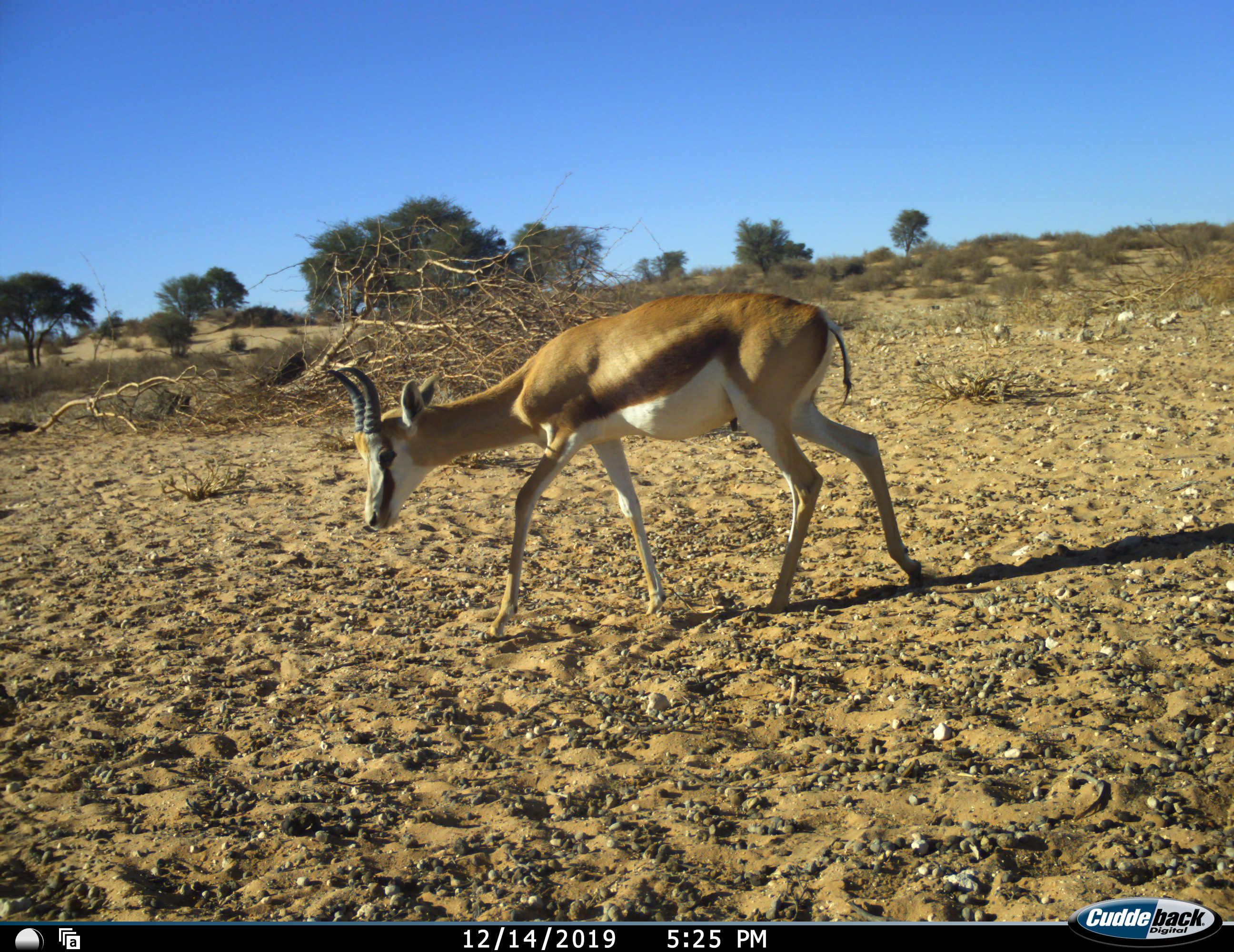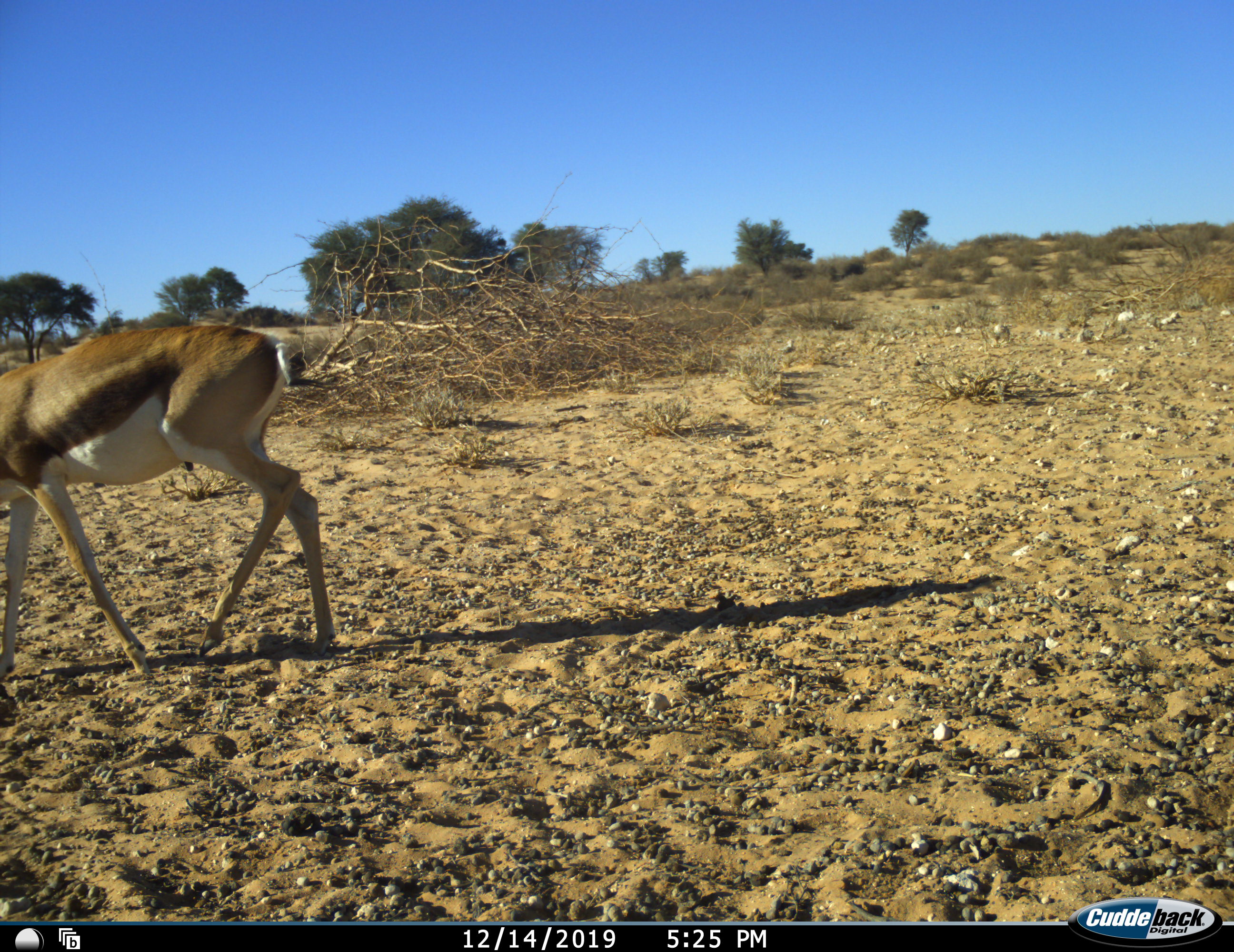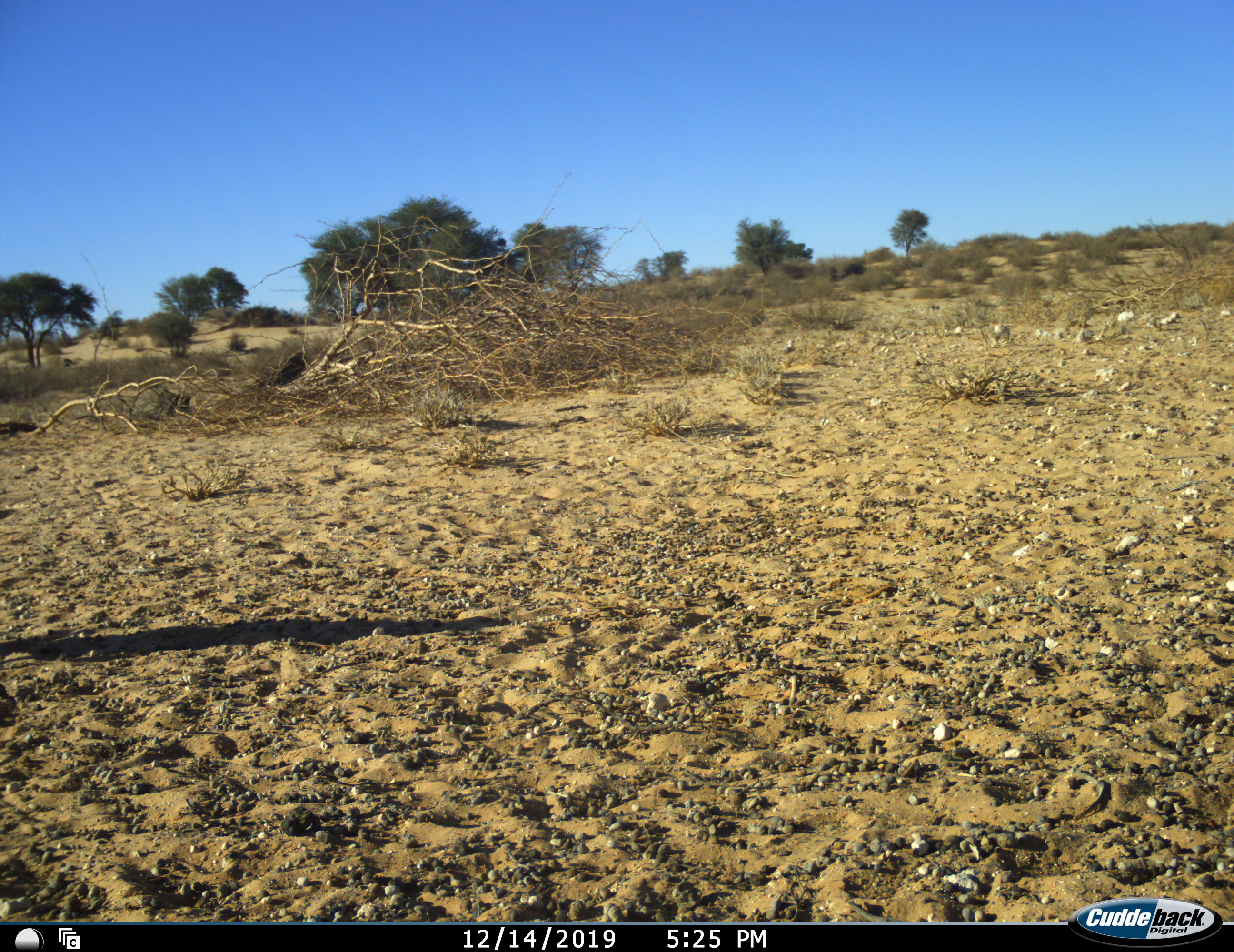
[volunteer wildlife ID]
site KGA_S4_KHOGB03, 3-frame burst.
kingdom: Animalia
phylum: Chordata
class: Mammalia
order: Artiodactyla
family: Bovidae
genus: Antidorcas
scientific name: Antidorcas marsupialis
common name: springbok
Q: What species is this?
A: Springbok (Antidorcas marsupialis).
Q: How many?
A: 1.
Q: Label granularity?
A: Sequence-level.